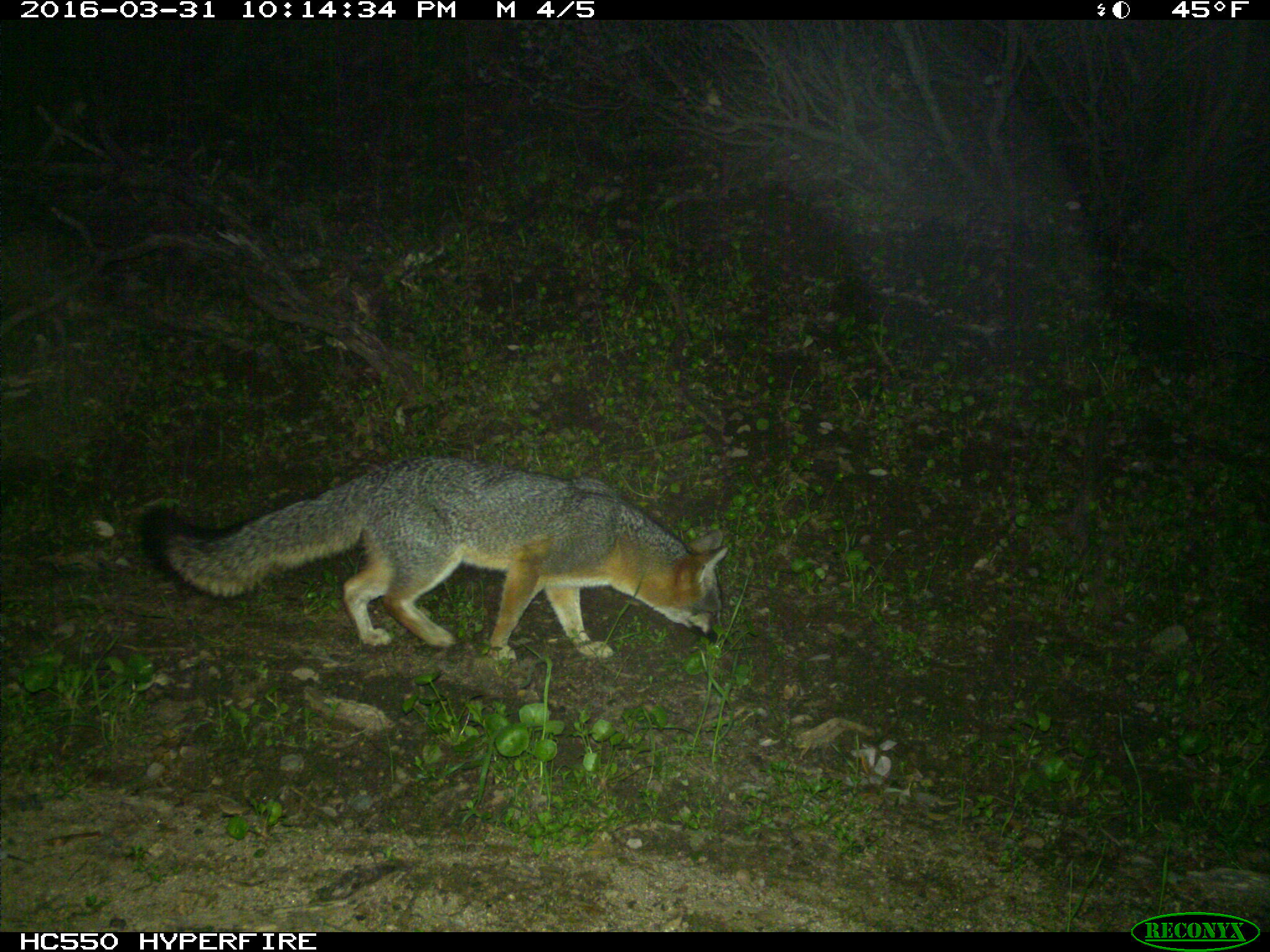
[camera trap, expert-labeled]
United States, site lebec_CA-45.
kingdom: Animalia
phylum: Chordata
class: Mammalia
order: Carnivora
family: Canidae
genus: Urocyon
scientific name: Urocyon cinereoargenteus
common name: gray fox